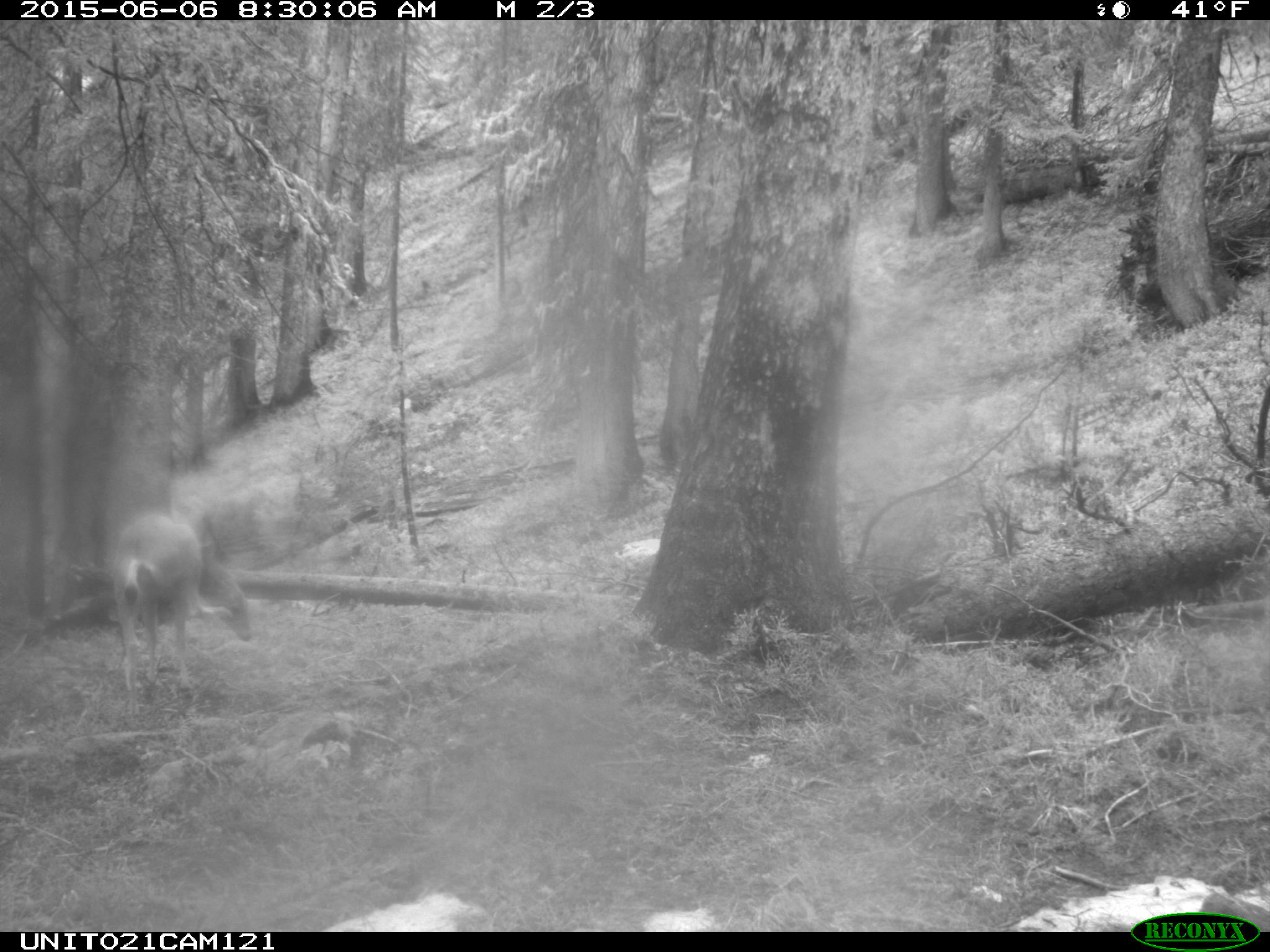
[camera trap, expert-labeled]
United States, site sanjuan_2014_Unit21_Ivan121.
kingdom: Animalia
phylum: Chordata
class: Mammalia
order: Artiodactyla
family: Cervidae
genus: Odocoileus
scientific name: Odocoileus hemionus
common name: mule deer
Odocoileus hemionus (mule deer).